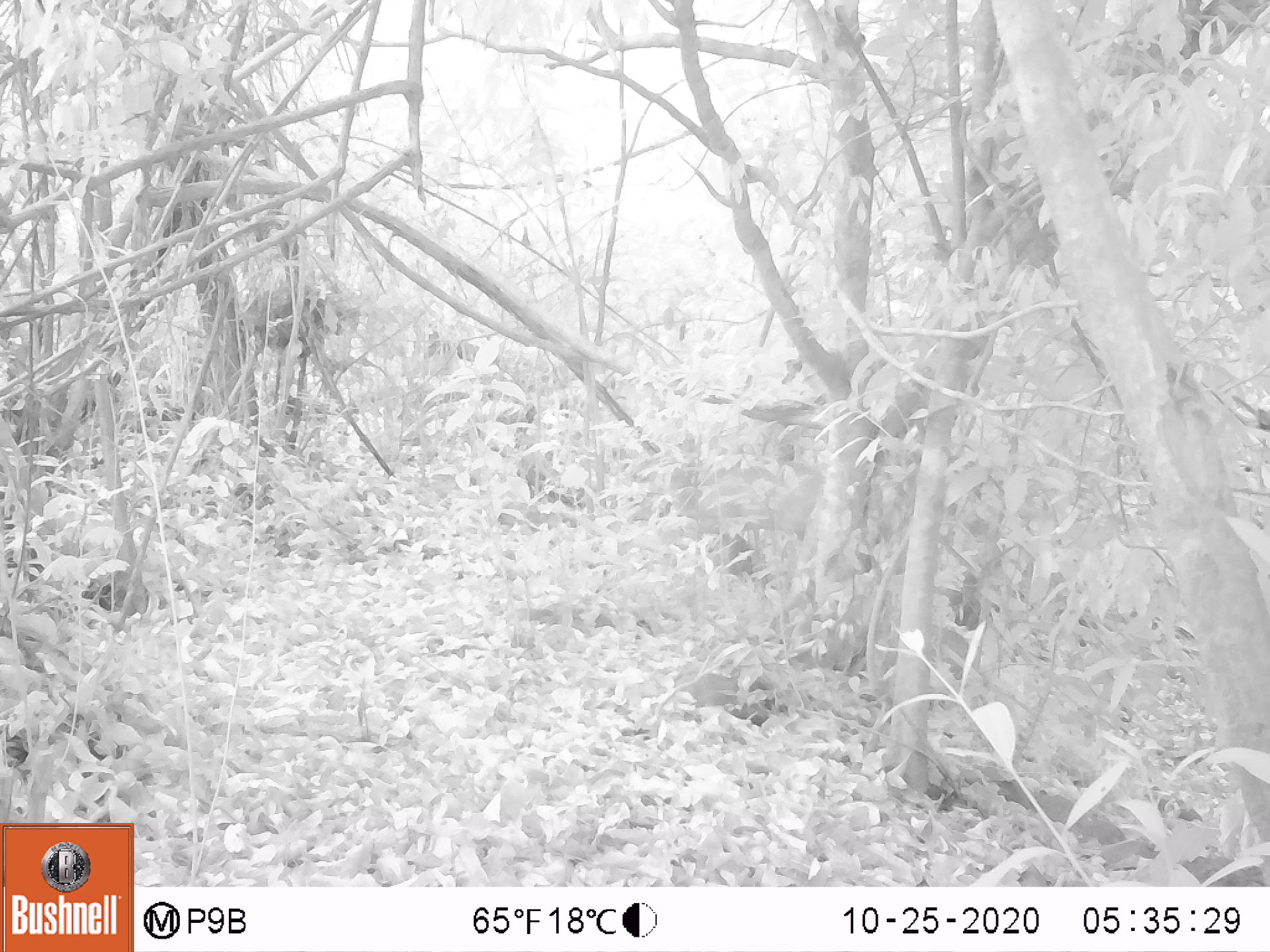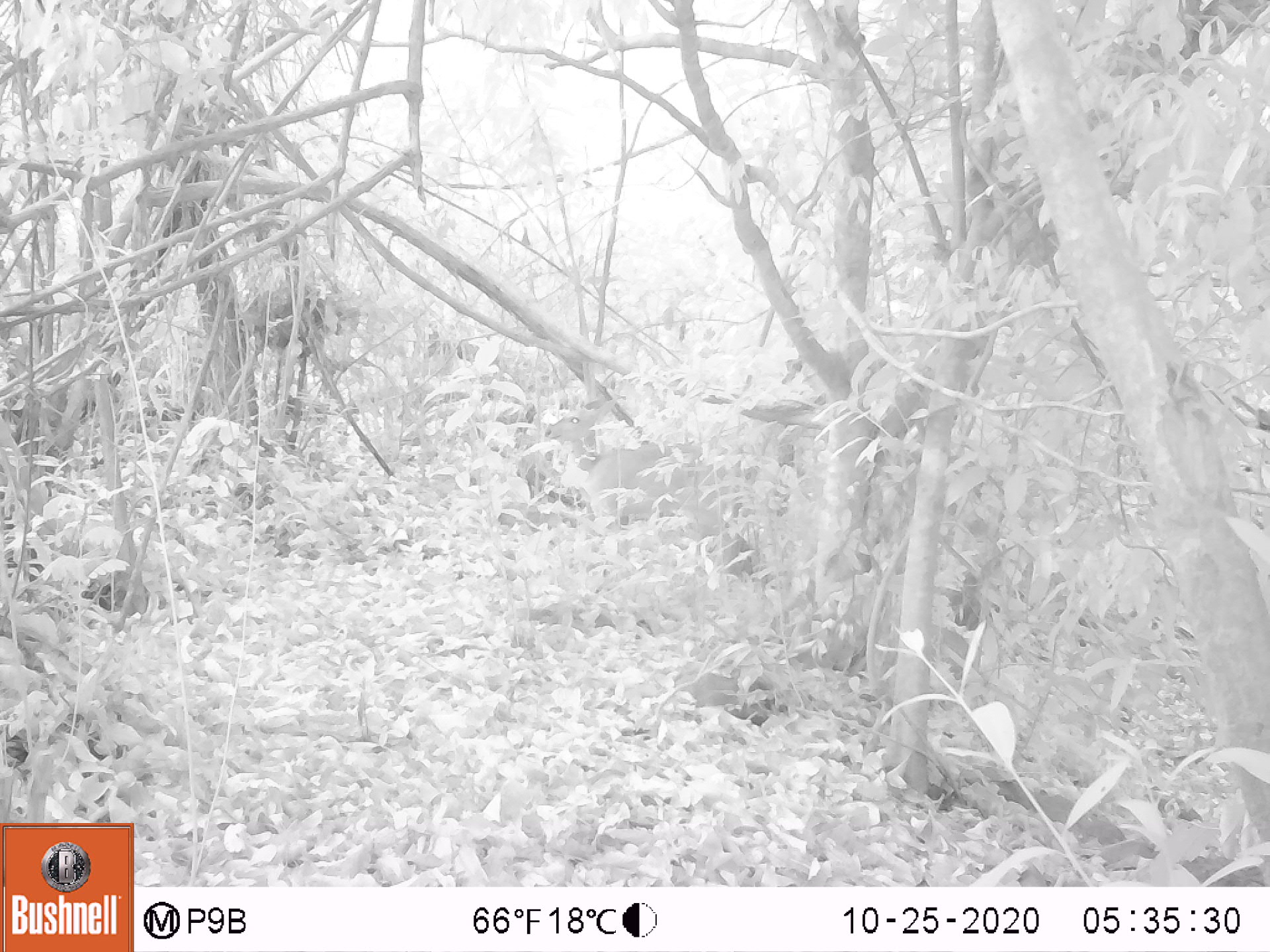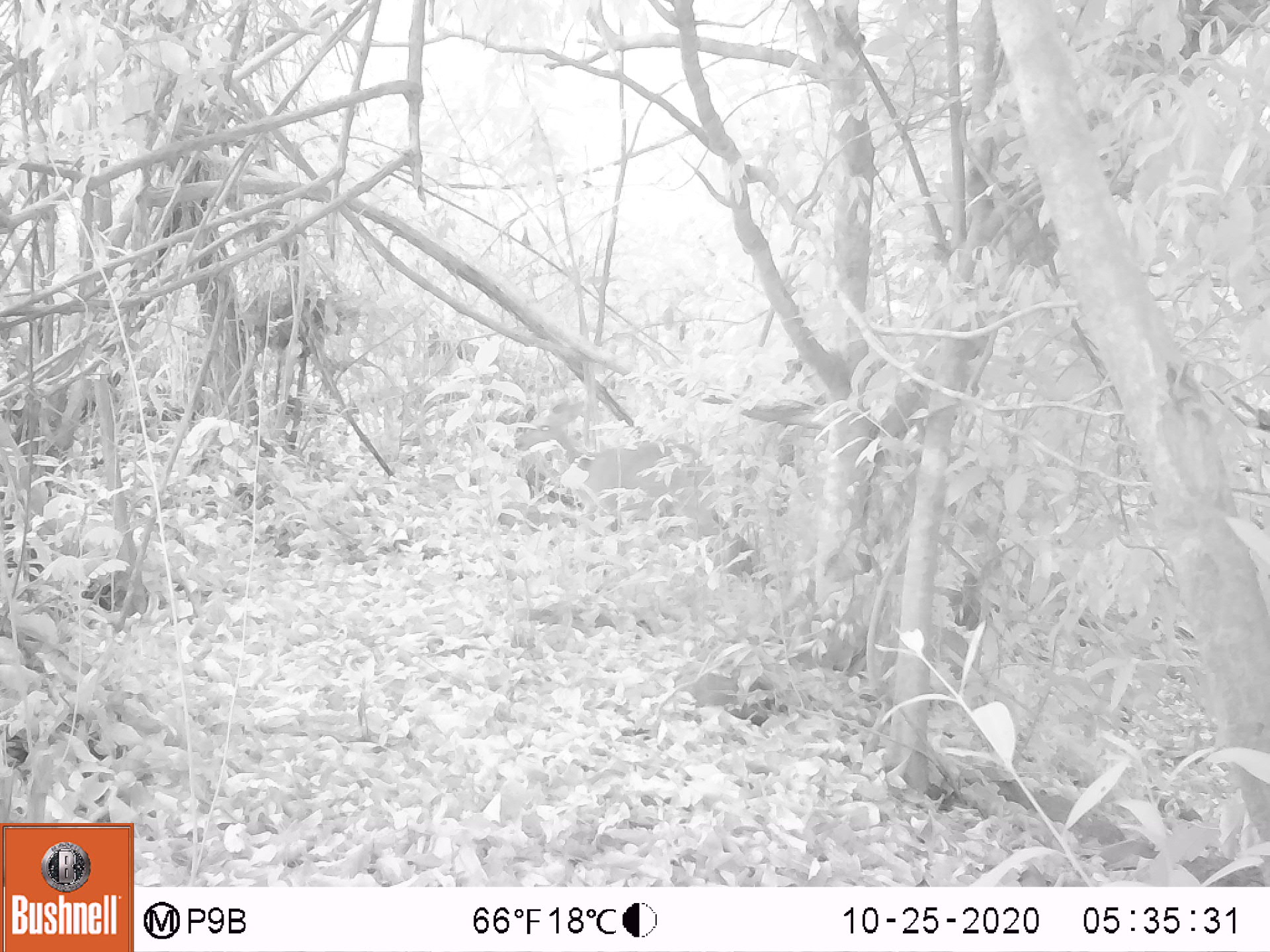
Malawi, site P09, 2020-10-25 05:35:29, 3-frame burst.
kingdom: Animalia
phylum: Chordata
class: Mammalia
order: Artiodactyla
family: Bovidae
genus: Tragelaphus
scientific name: Tragelaphus sylvaticus sylvaticus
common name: cape bushbuck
Cape bushbuck (Tragelaphus sylvaticus sylvaticus), count 1.